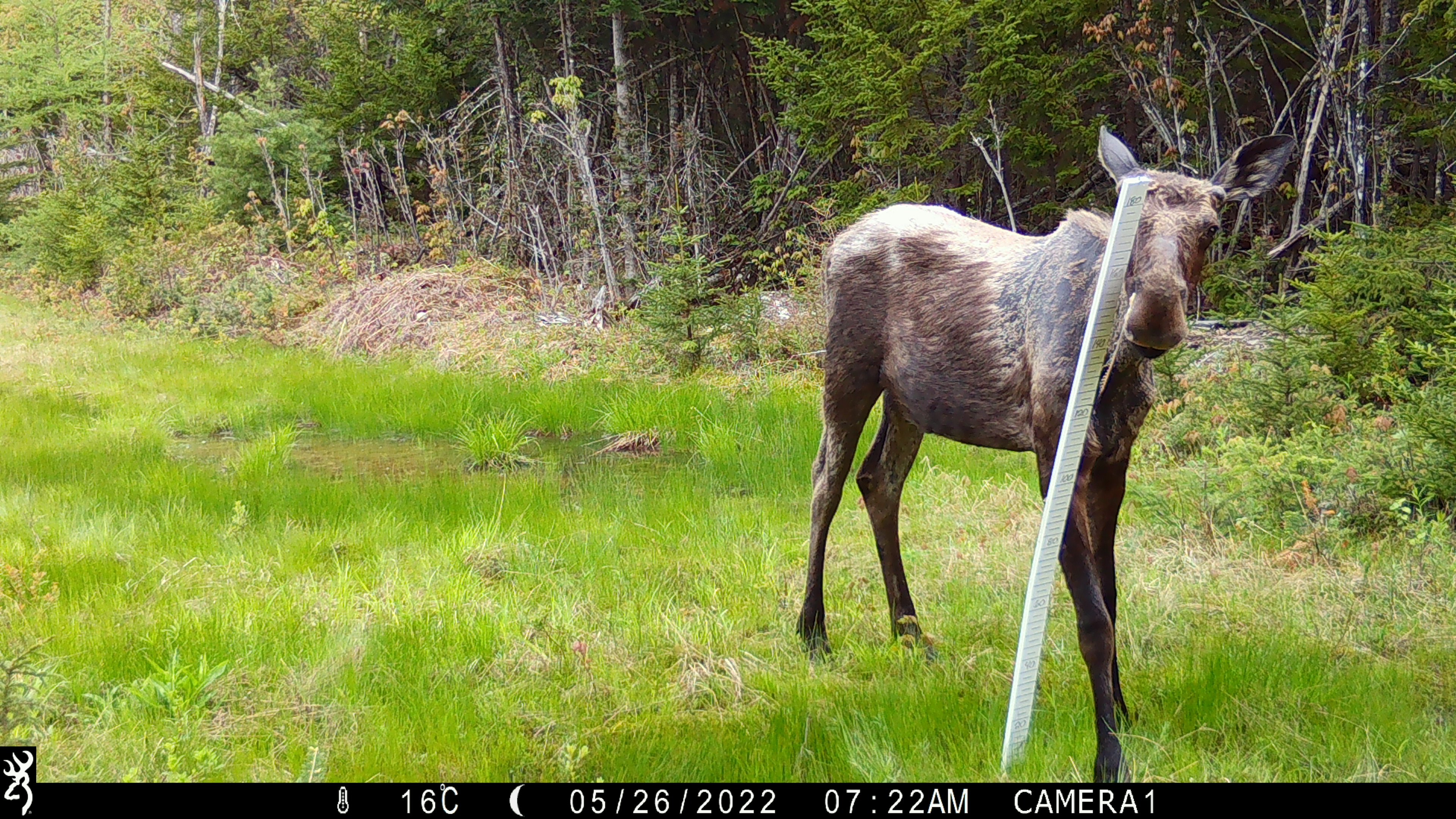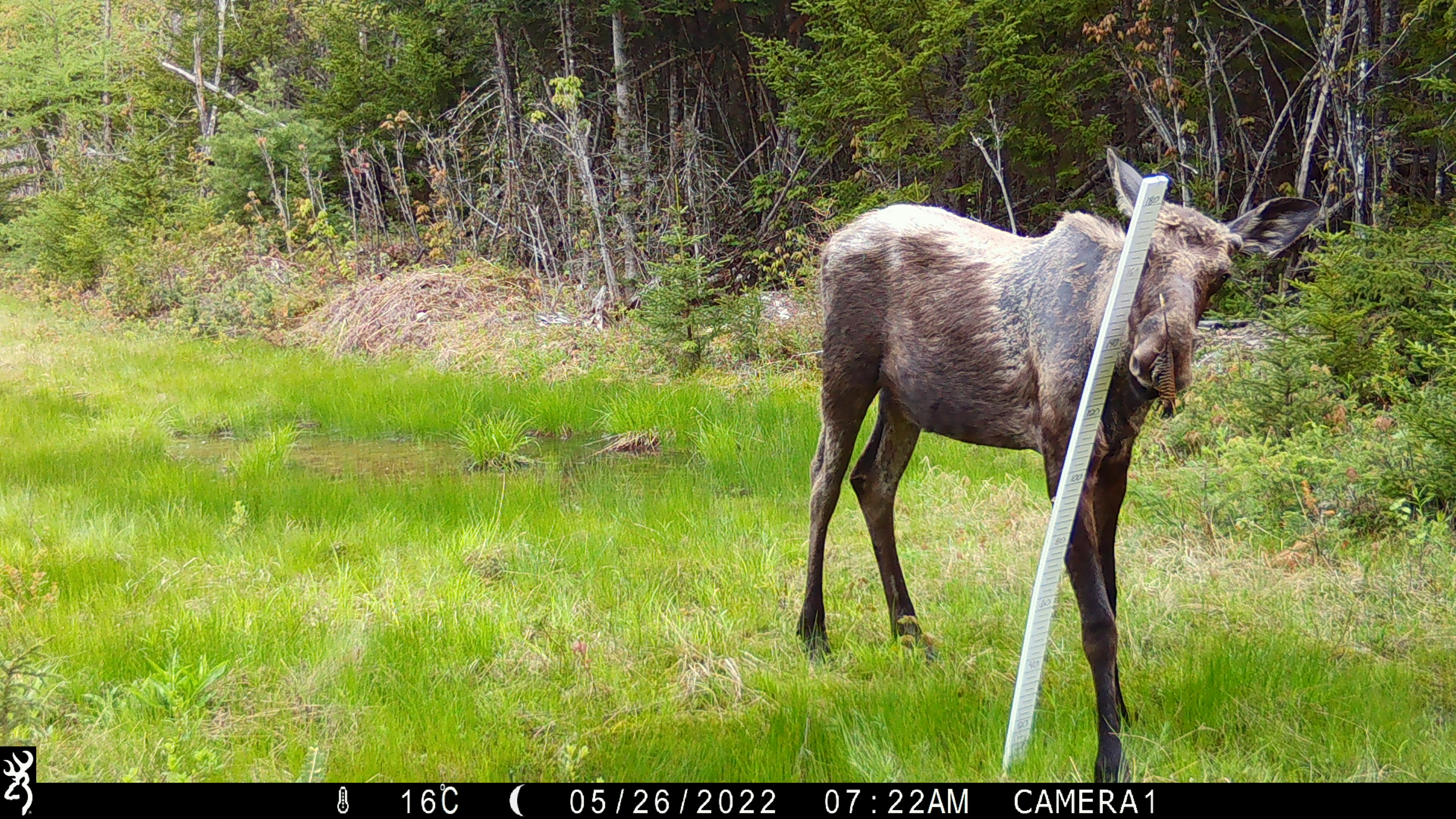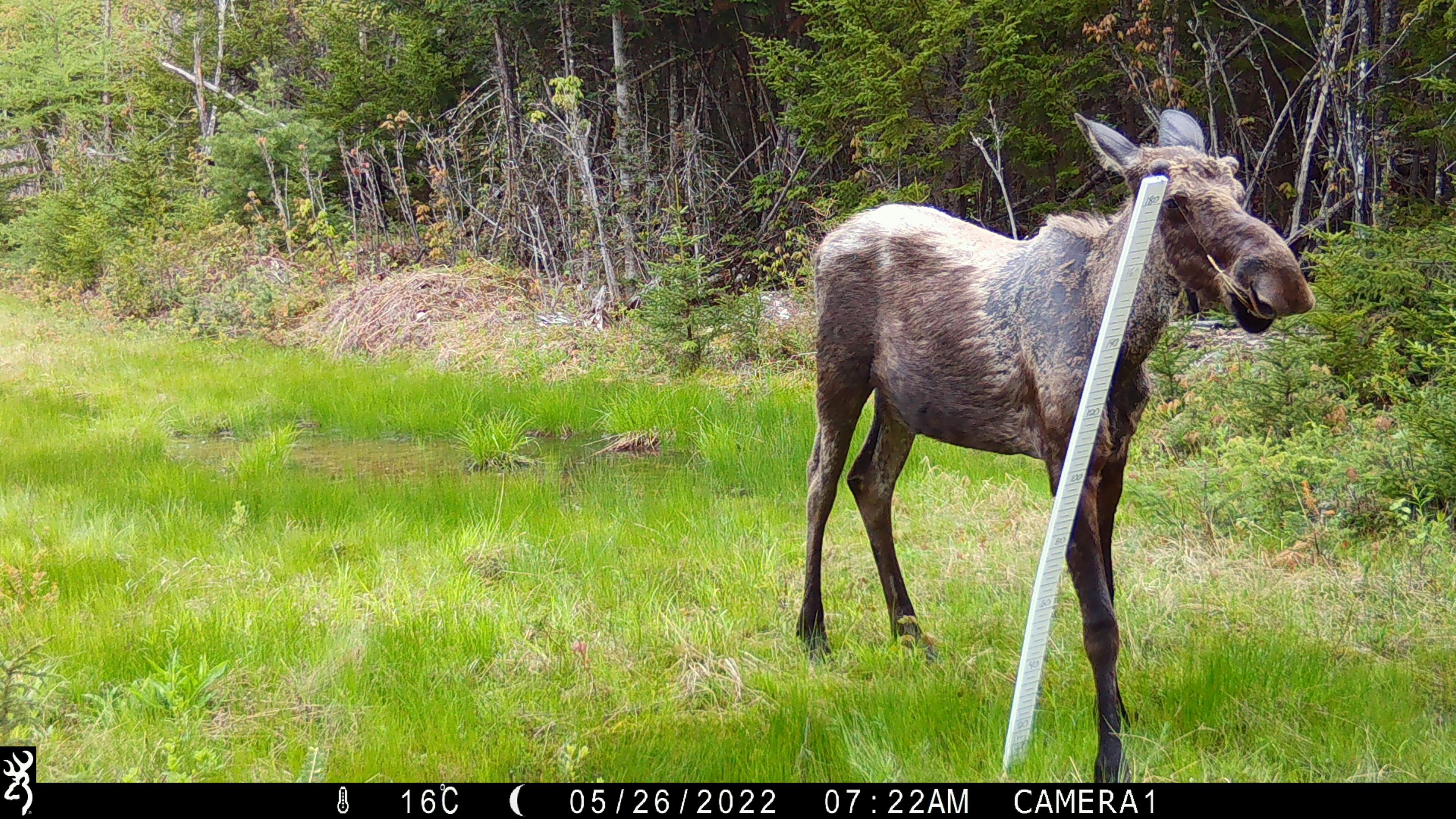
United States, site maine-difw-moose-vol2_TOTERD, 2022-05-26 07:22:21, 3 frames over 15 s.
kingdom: Animalia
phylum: Chordata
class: Mammalia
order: Artiodactyla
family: Cervidae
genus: Alces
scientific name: Alces alces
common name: moose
Moose (Alces alces).